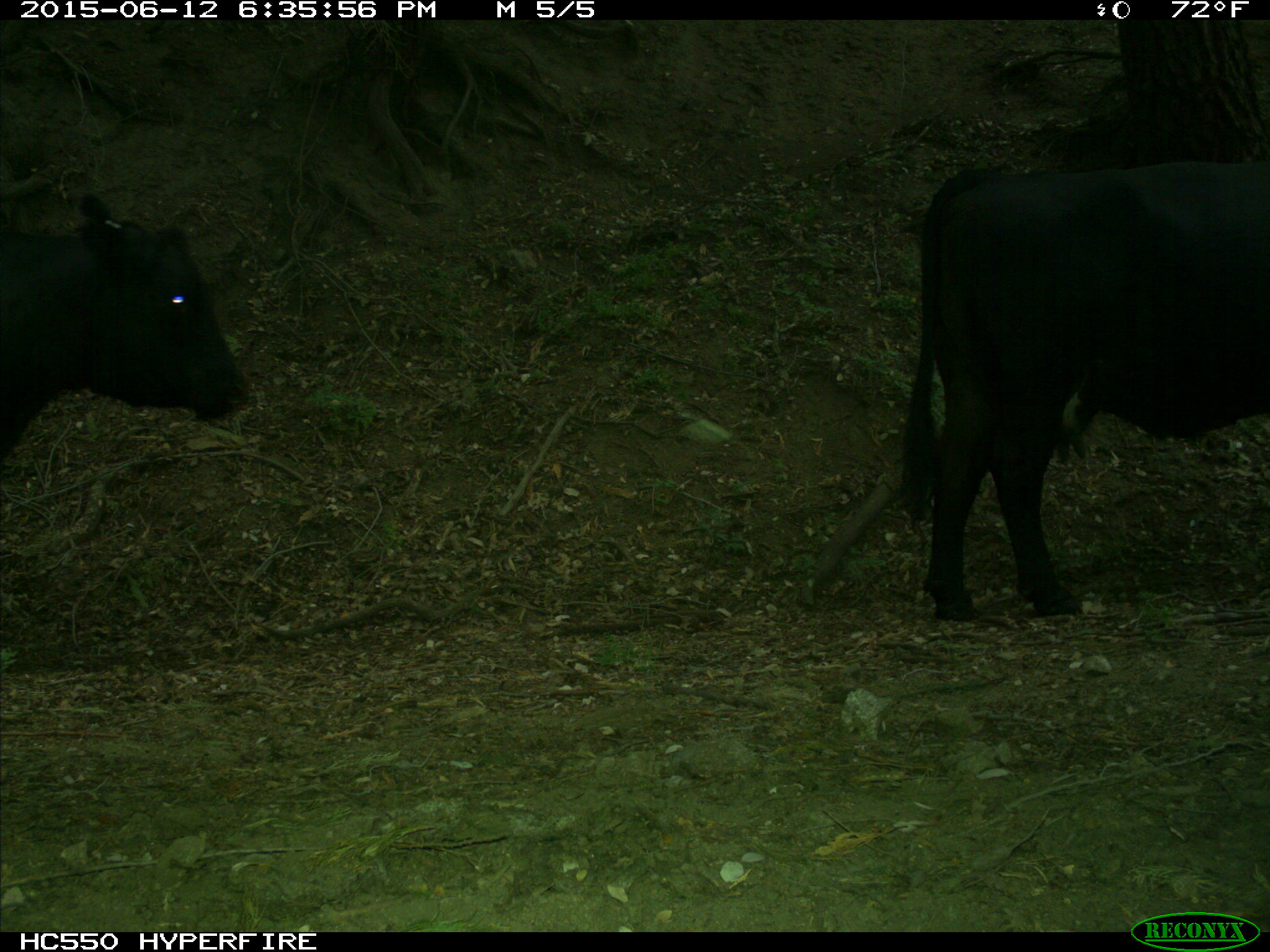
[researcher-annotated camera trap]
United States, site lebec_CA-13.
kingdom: Animalia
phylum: Chordata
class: Mammalia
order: Artiodactyla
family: Bovidae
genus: Bos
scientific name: Bos taurus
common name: domestic cow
Bos taurus (domestic cow).